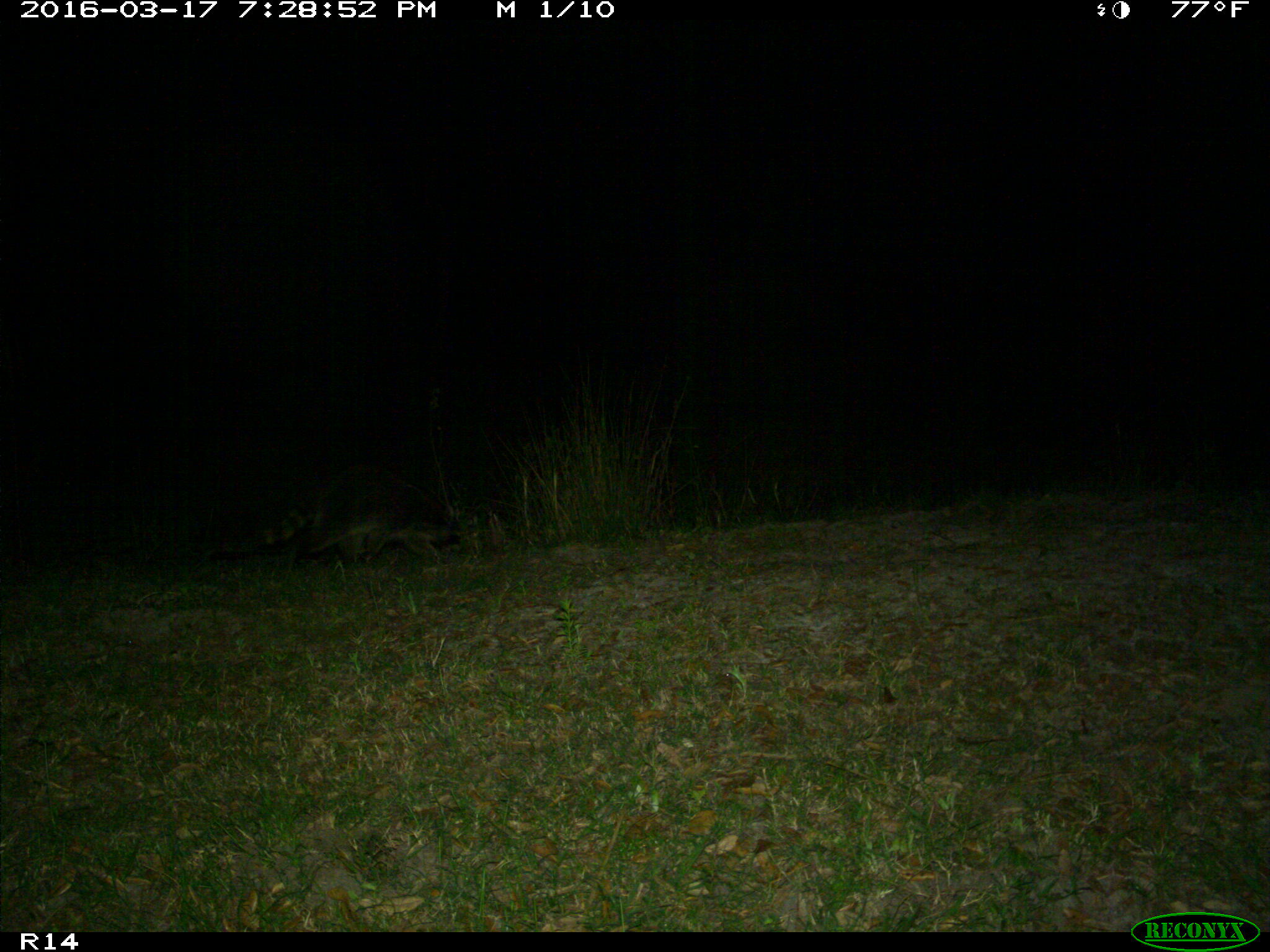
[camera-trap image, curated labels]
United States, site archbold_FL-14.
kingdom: Animalia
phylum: Chordata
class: Mammalia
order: Carnivora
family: Procyonidae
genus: Procyon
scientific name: Procyon lotor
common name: common raccoon